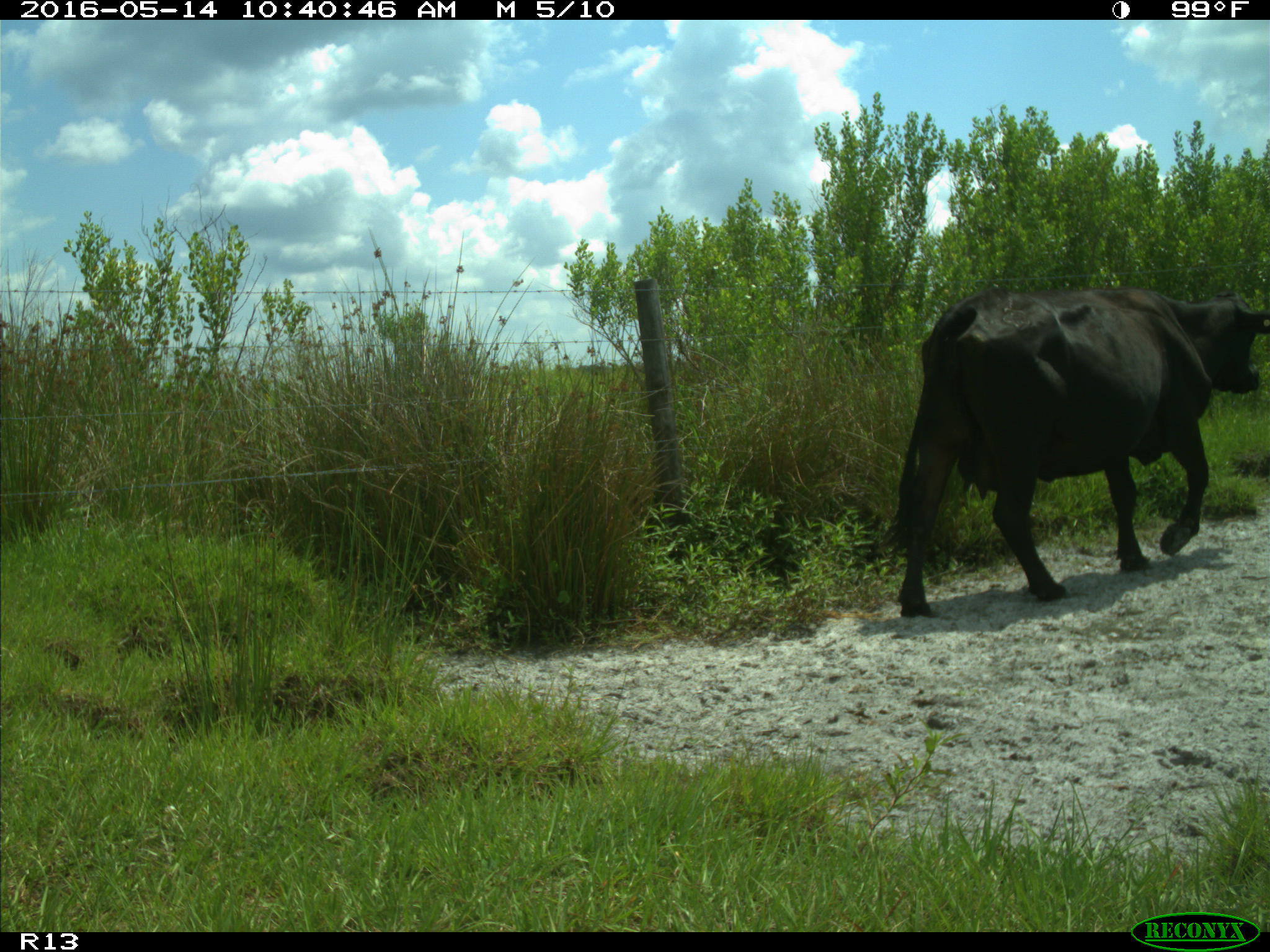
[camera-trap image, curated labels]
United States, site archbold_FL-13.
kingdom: Animalia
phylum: Chordata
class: Mammalia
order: Artiodactyla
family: Bovidae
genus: Bos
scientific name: Bos taurus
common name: domestic cow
Bos taurus (domestic cow).